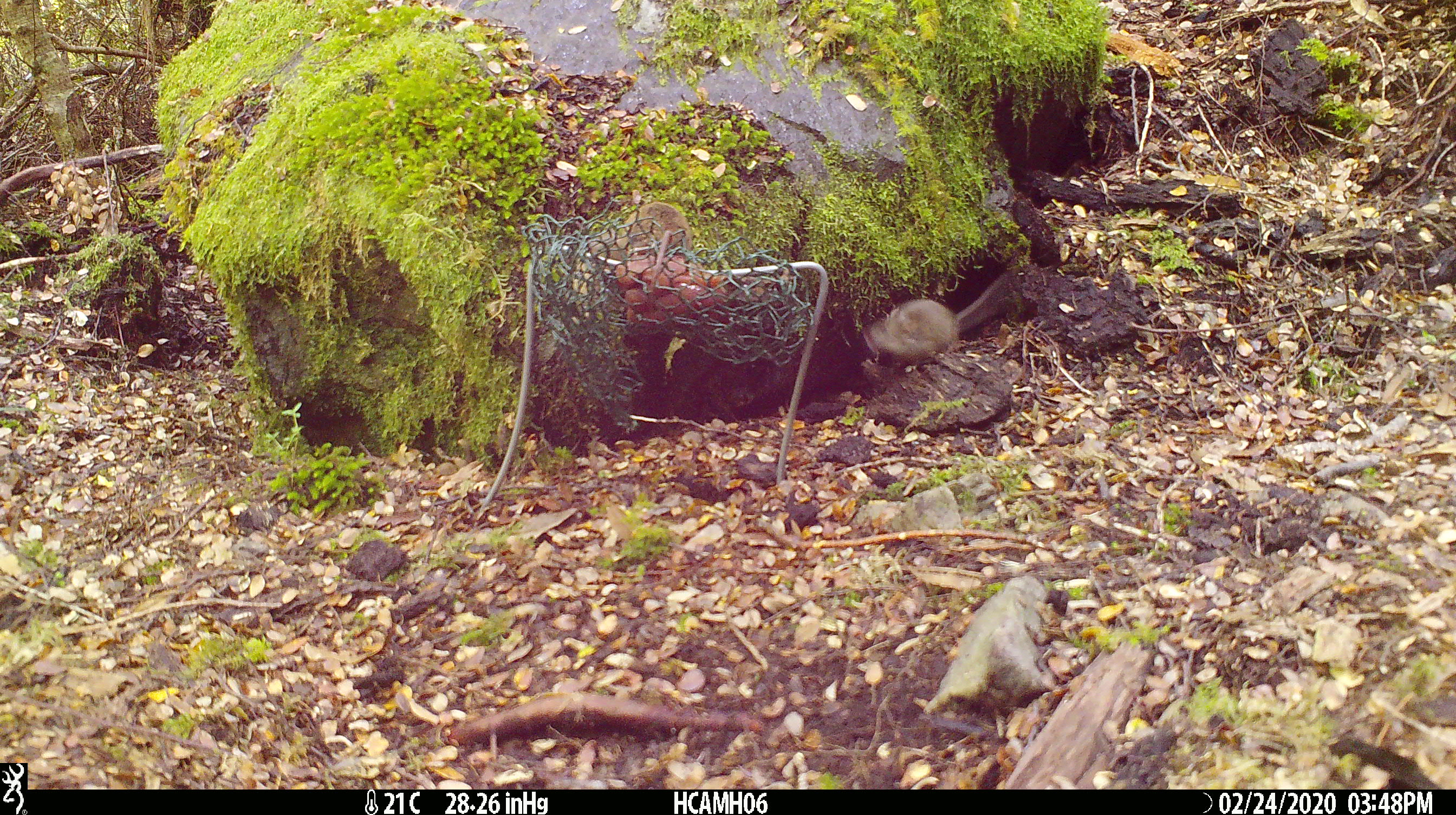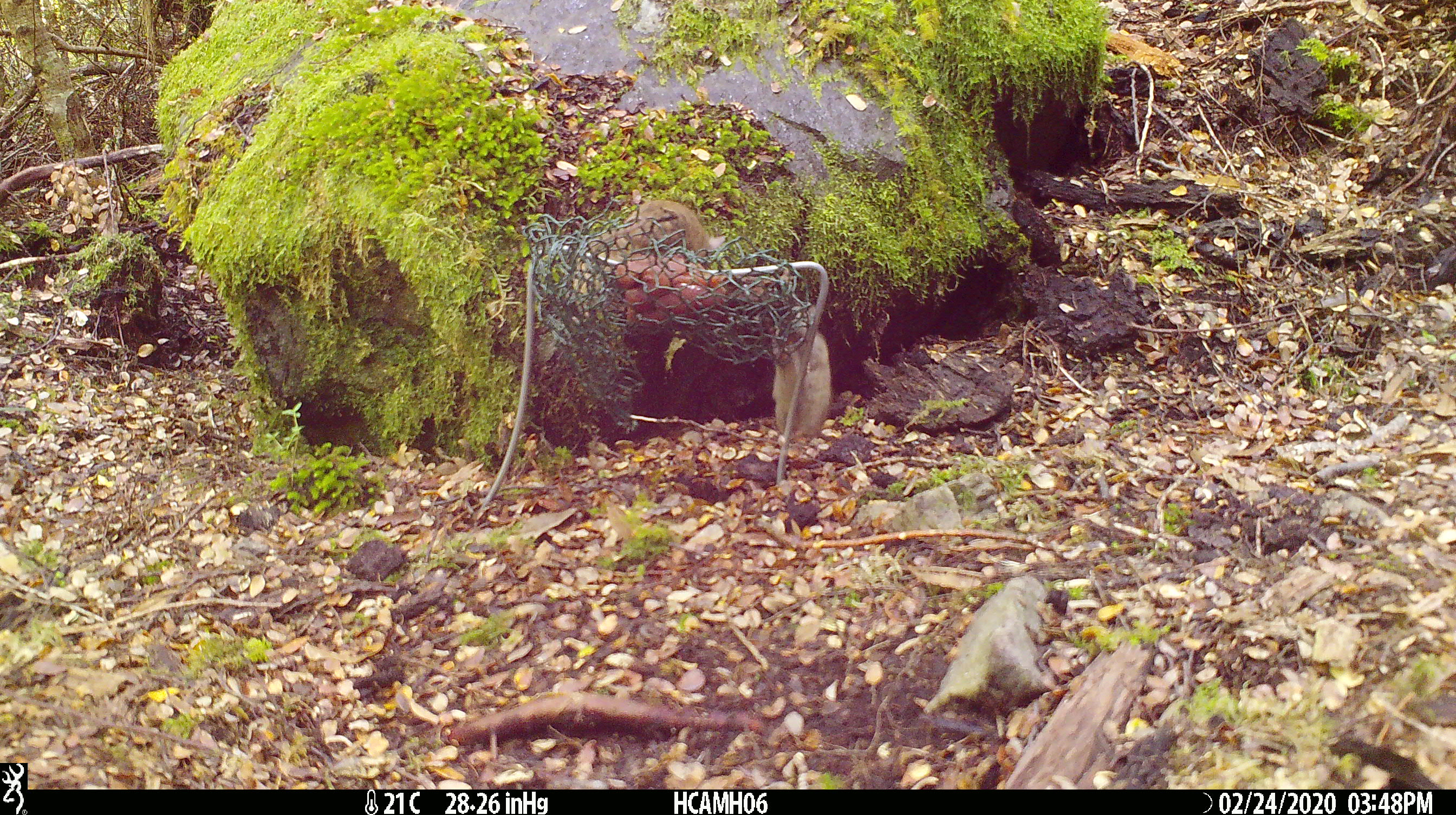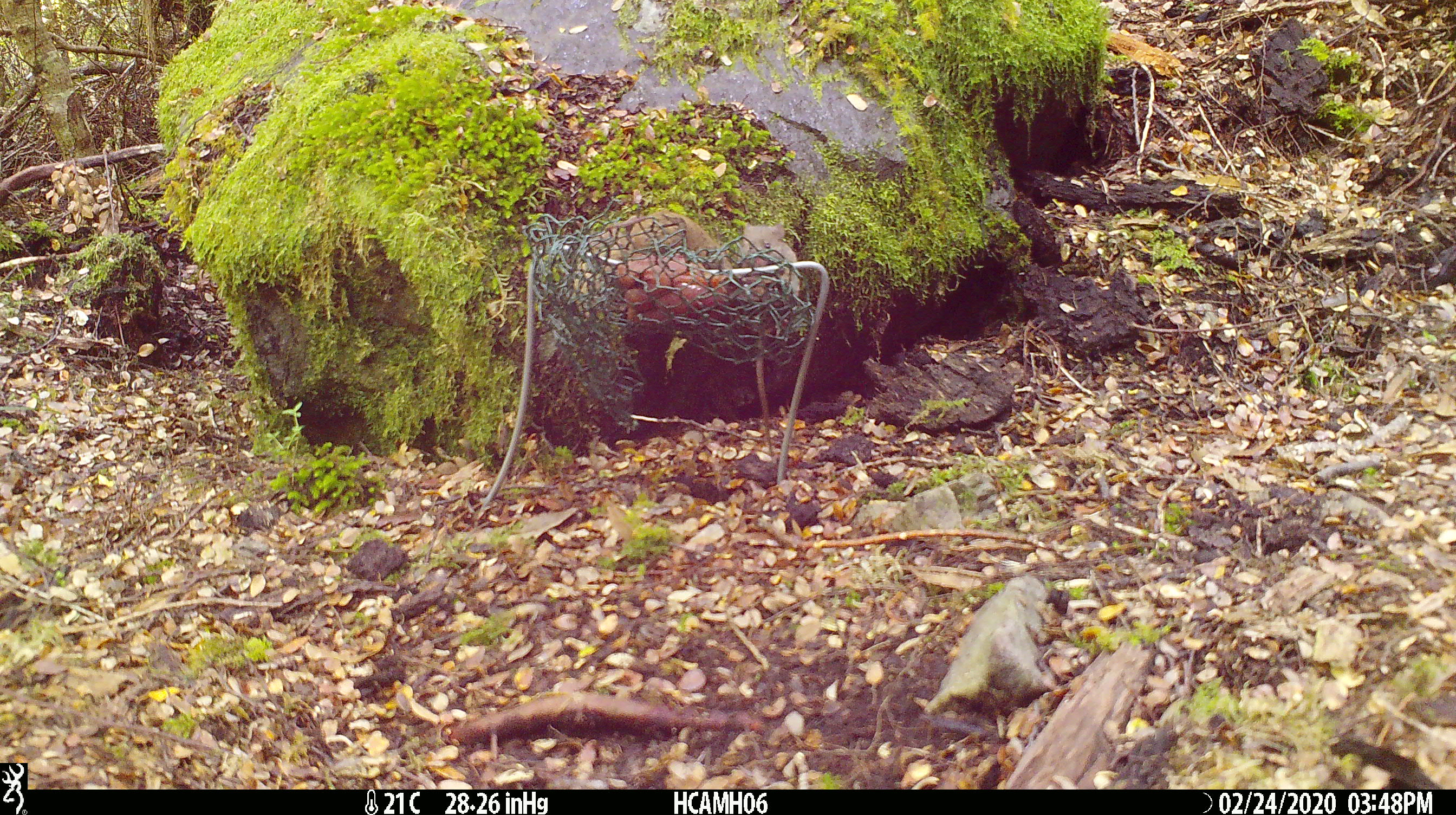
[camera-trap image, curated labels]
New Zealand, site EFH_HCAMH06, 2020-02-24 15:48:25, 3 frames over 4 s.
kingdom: Animalia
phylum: Chordata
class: Mammalia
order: Rodentia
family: Muridae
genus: Mus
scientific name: Mus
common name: mouse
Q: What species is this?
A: Mouse (Mus).